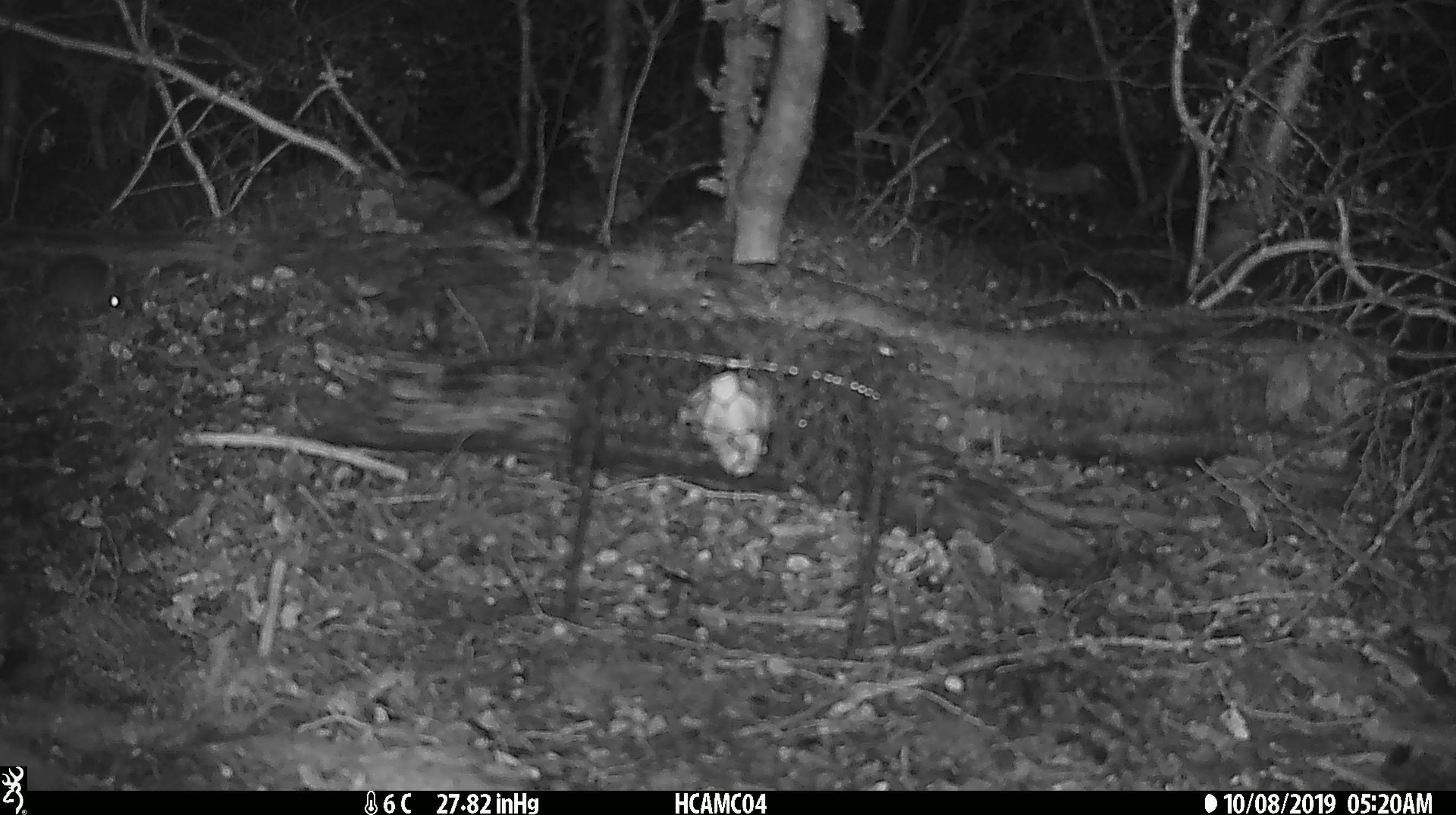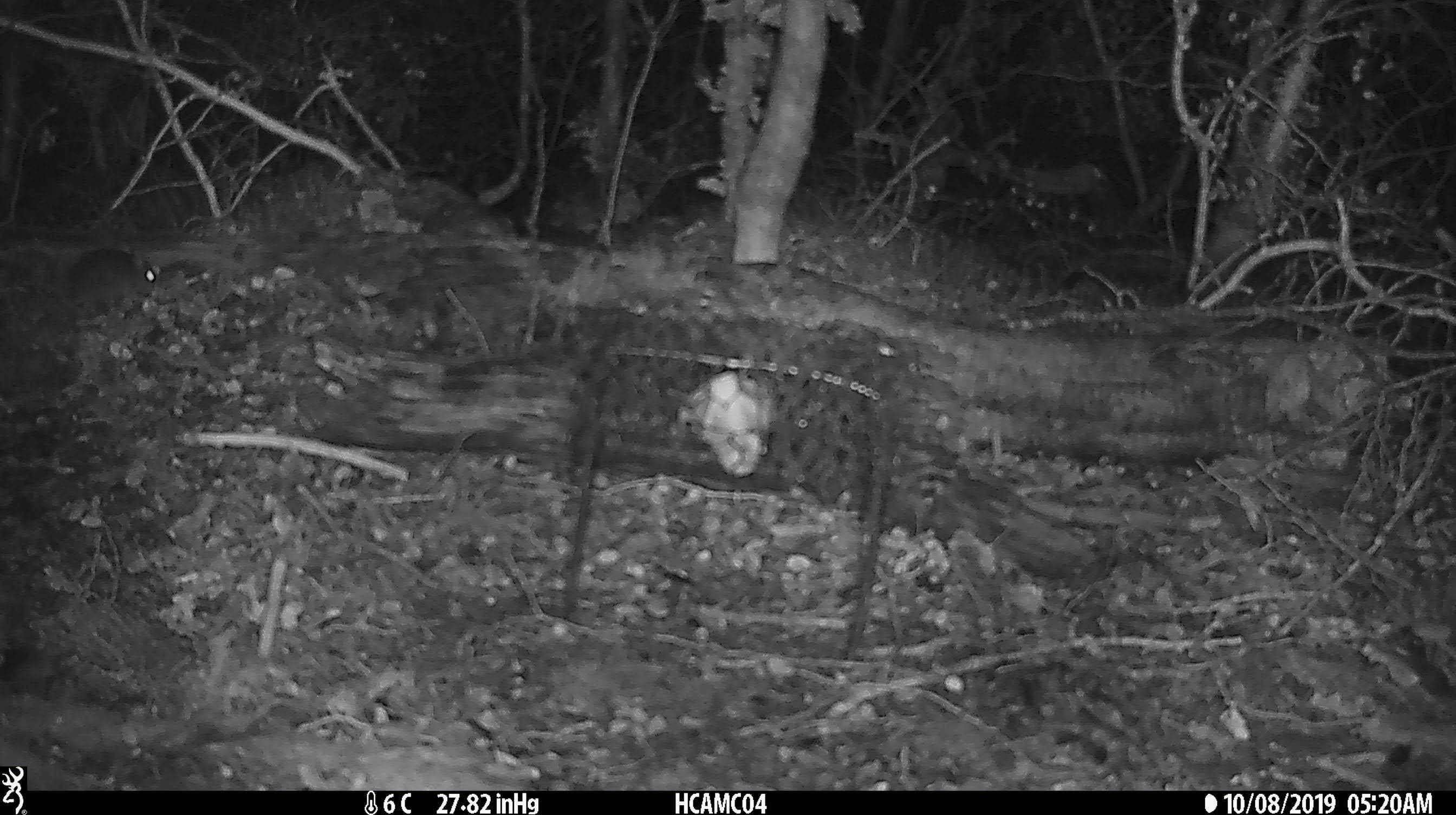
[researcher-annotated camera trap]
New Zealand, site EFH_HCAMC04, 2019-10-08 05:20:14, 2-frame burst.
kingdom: Animalia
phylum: Chordata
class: Mammalia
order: Rodentia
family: Muridae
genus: Mus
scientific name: Mus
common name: mouse